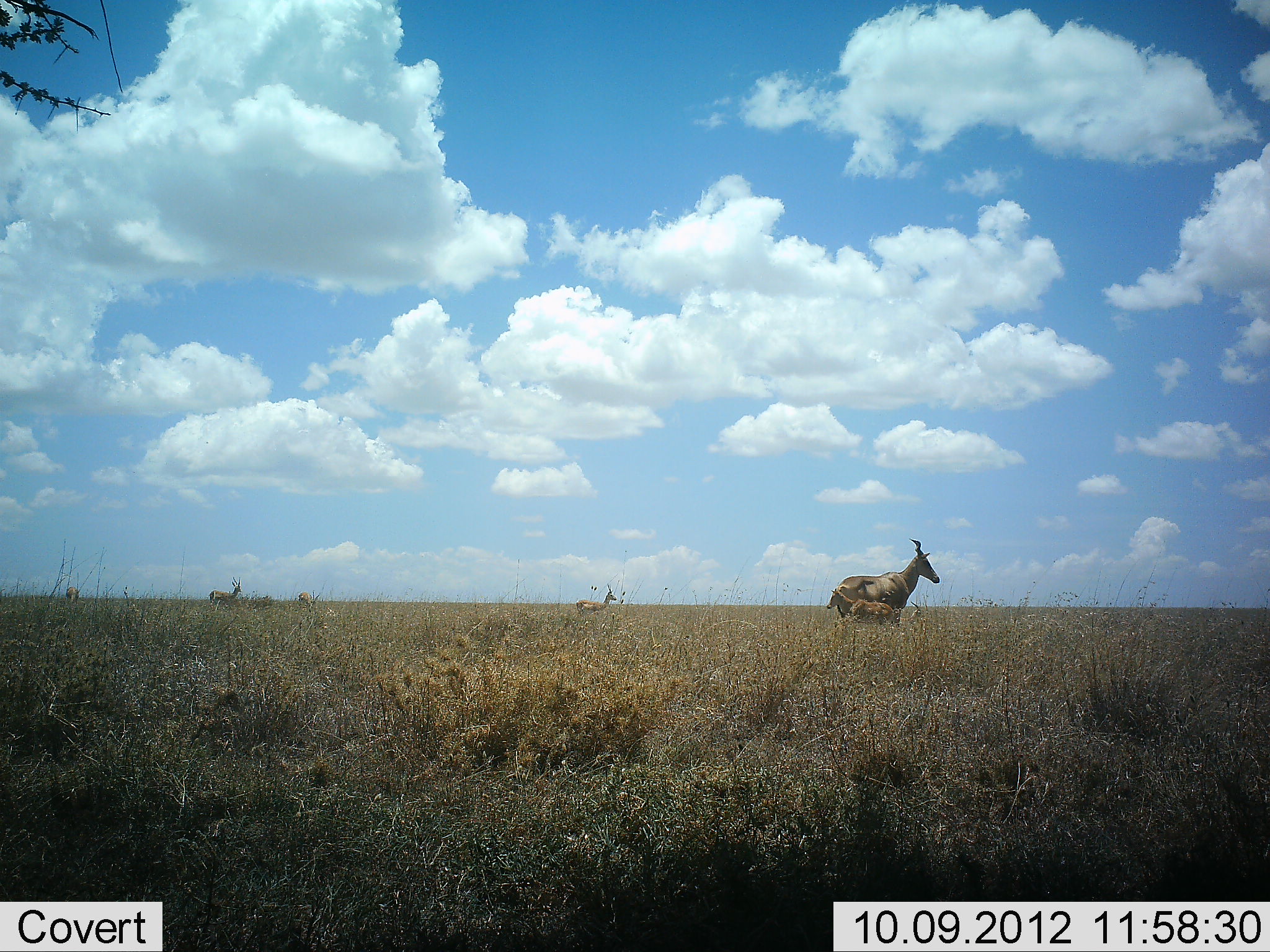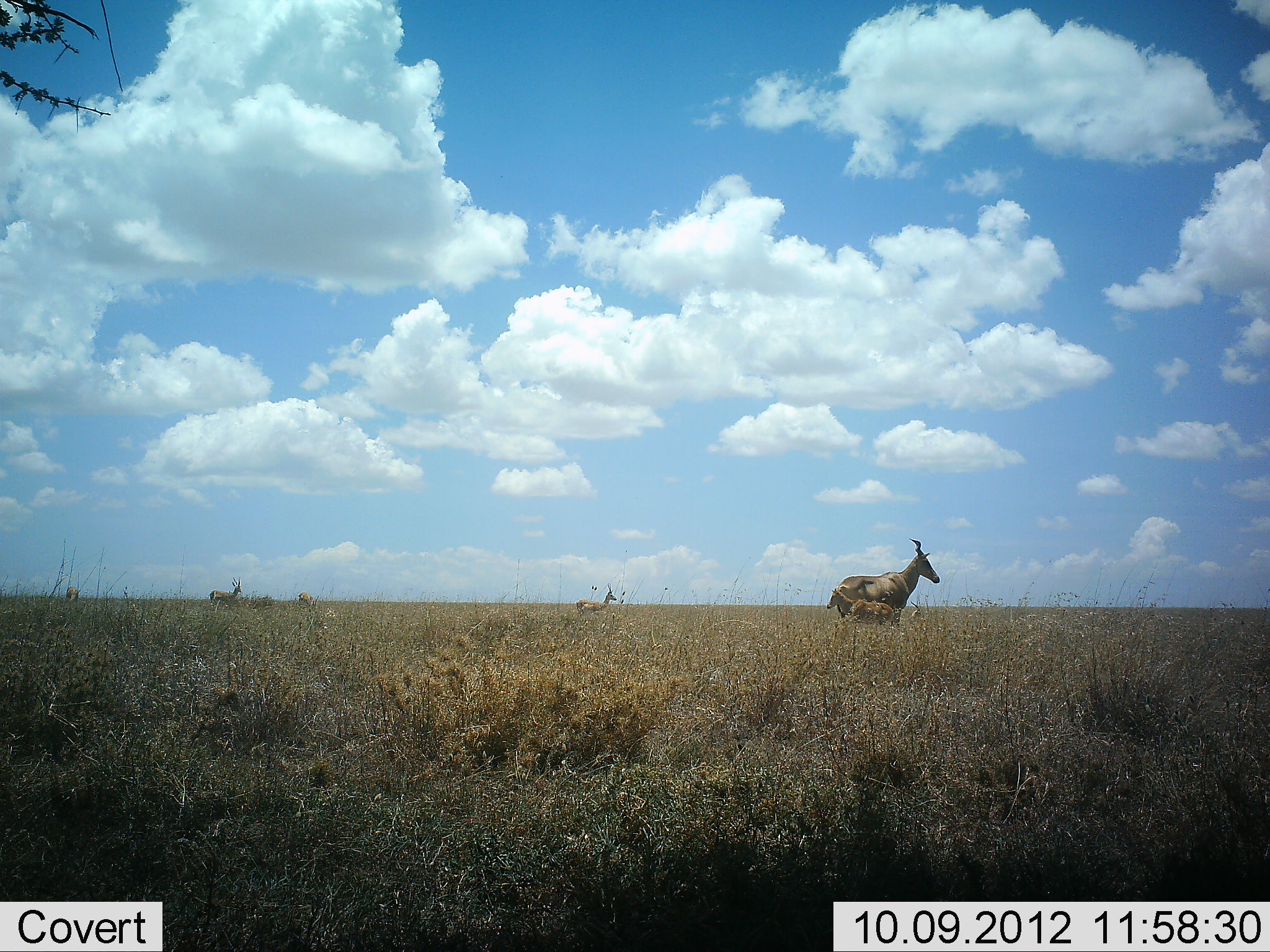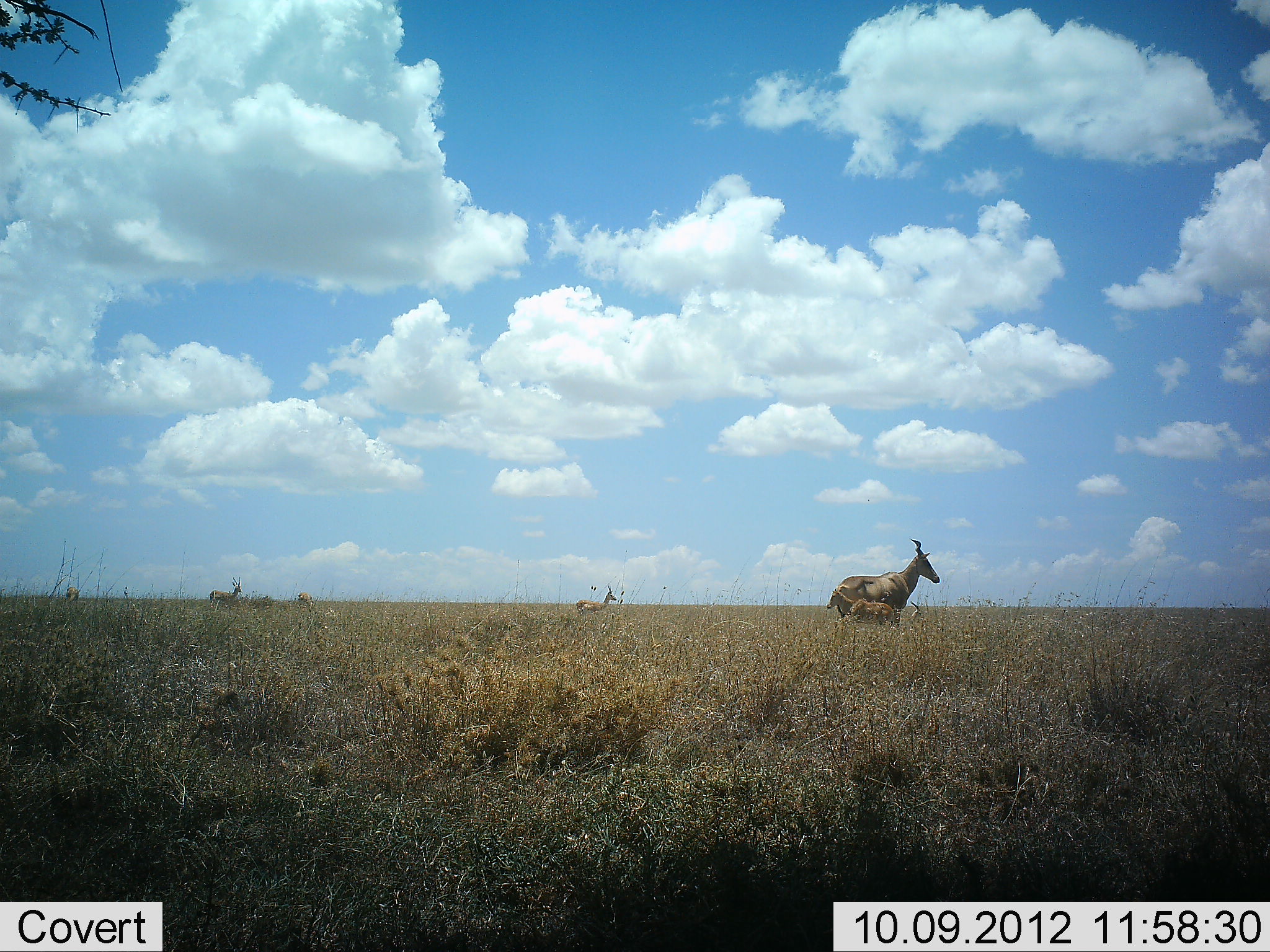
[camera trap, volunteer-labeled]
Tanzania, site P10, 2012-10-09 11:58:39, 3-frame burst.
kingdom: Animalia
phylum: Chordata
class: Mammalia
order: Artiodactyla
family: Bovidae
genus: Alcelaphus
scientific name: Alcelaphus buselaphus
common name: hartebeest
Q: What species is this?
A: Hartebeest (Alcelaphus buselaphus).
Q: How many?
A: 3.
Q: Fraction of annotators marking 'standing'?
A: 92%.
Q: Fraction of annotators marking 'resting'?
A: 0%.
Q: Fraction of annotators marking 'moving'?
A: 8%.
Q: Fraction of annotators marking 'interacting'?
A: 0%.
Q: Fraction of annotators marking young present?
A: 62%.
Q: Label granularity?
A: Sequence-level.